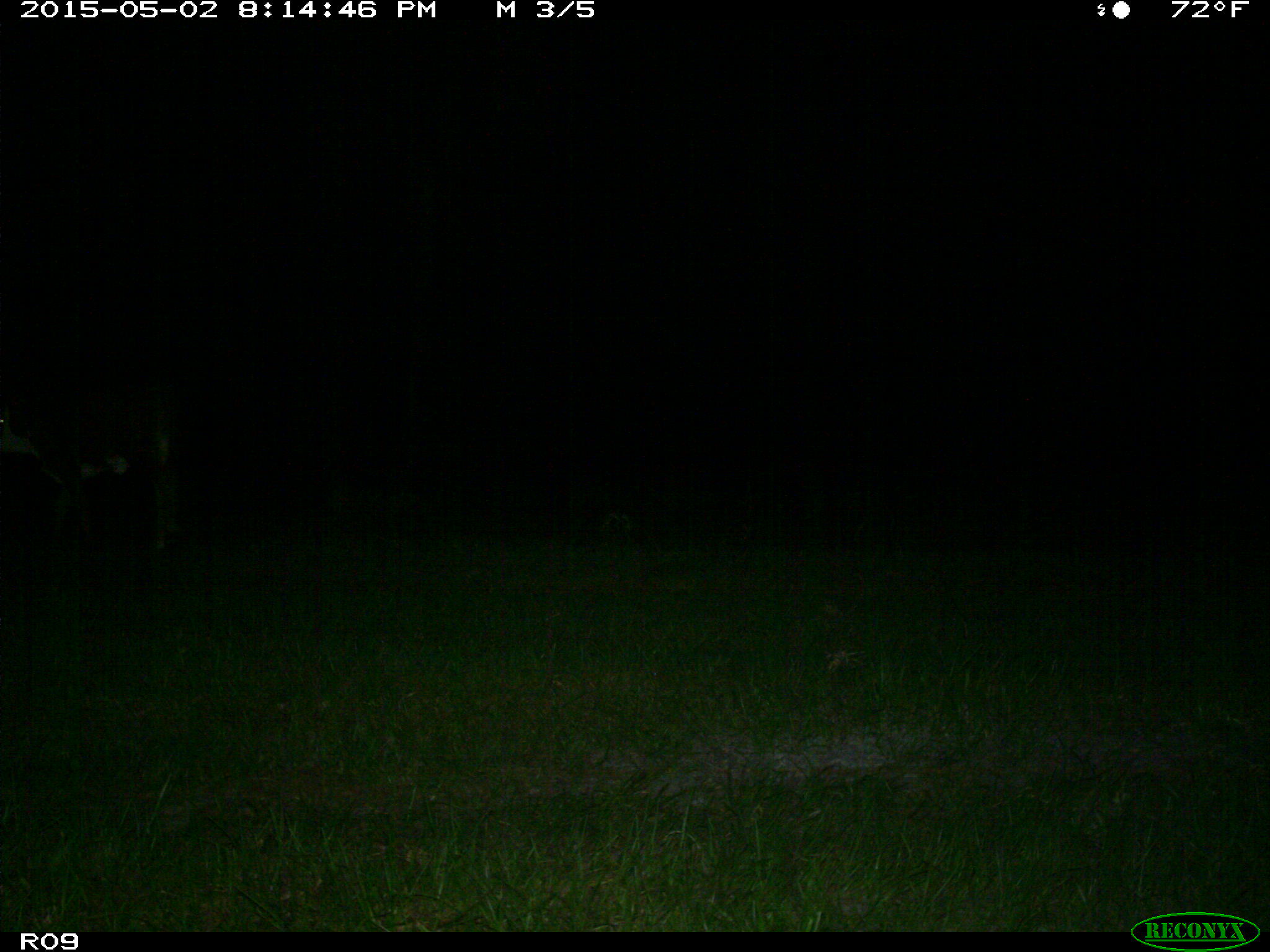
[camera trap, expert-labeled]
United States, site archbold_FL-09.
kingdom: Animalia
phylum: Chordata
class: Mammalia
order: Artiodactyla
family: Bovidae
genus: Bos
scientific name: Bos taurus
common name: domestic cow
Bos taurus (domestic cow).